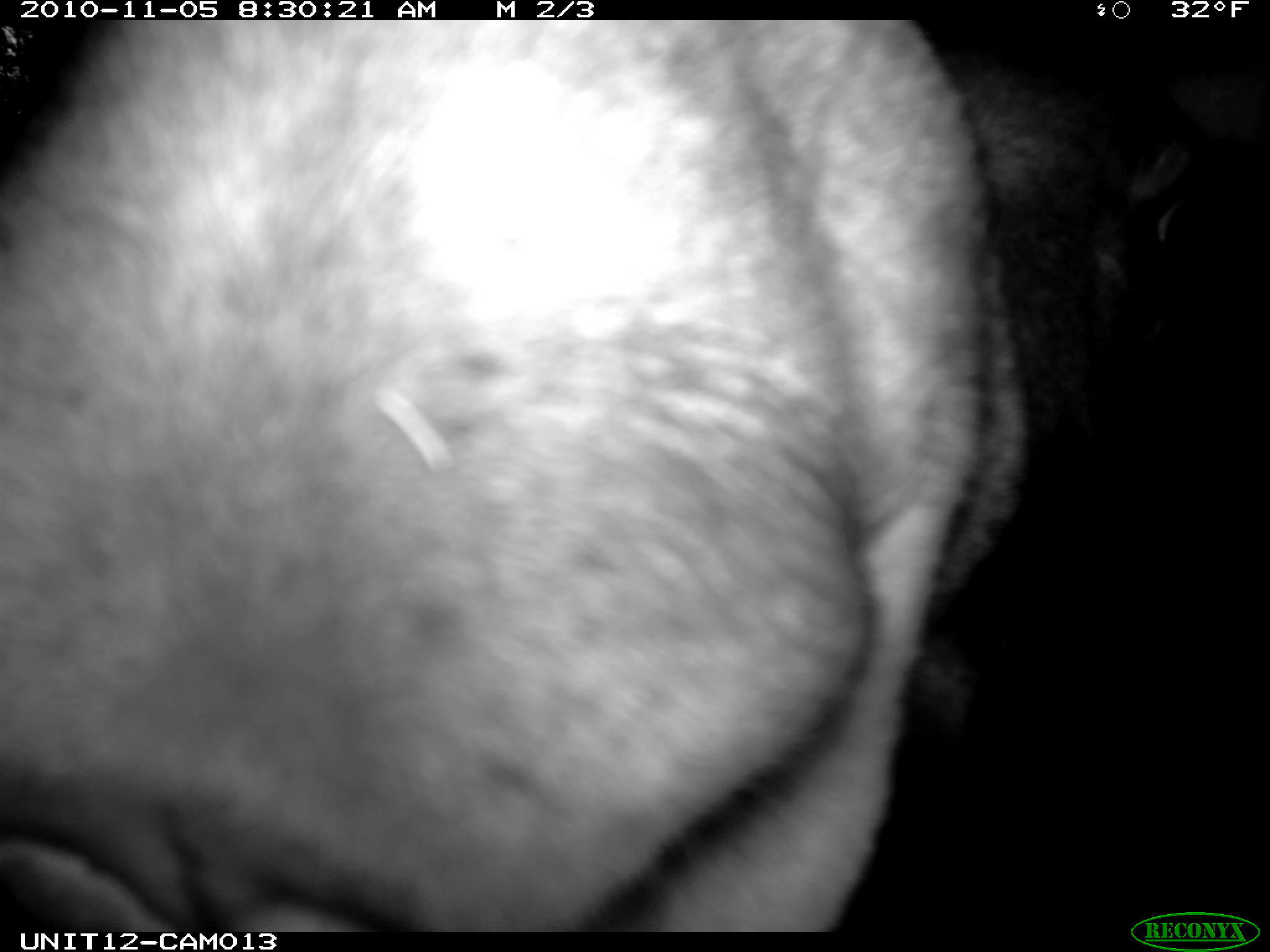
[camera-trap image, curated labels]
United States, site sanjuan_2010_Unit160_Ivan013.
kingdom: Animalia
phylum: Chordata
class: Mammalia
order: Artiodactyla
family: Cervidae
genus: Alces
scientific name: Alces alces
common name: moose